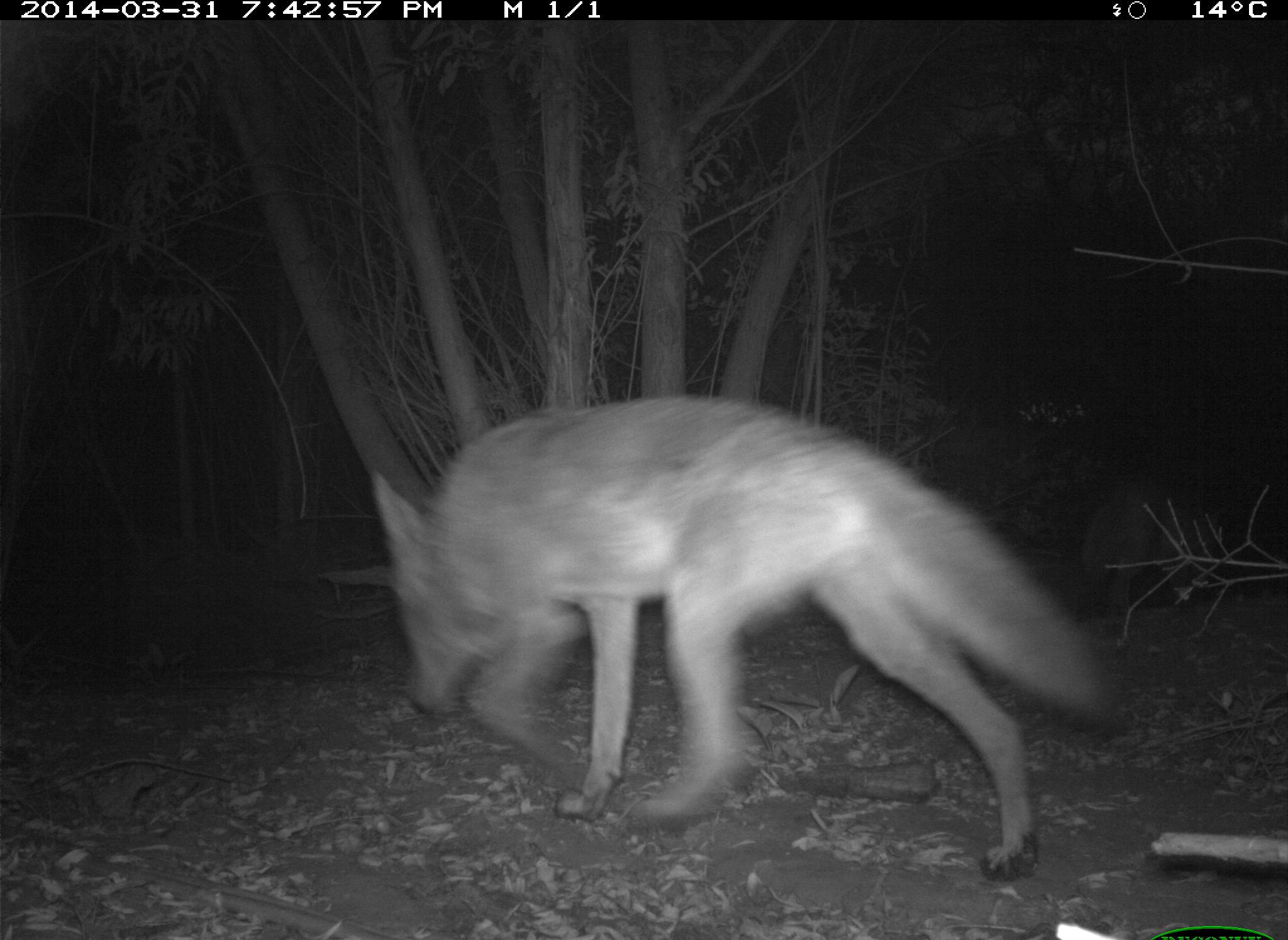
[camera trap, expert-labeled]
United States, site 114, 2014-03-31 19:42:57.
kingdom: Animalia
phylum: Chordata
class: Mammalia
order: Carnivora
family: Canidae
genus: Canis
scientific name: Canis latrans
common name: coyote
Coyote (Canis latrans).